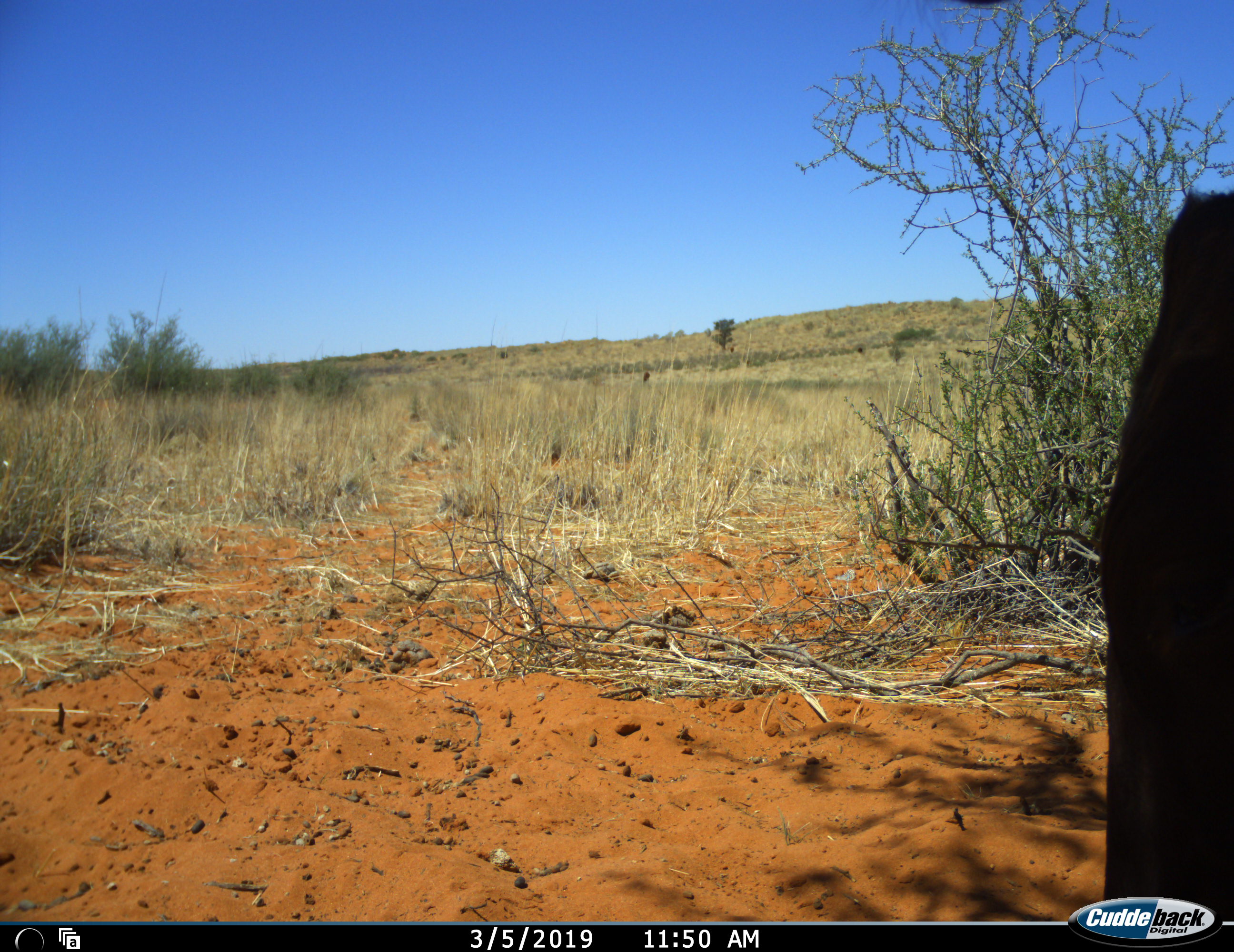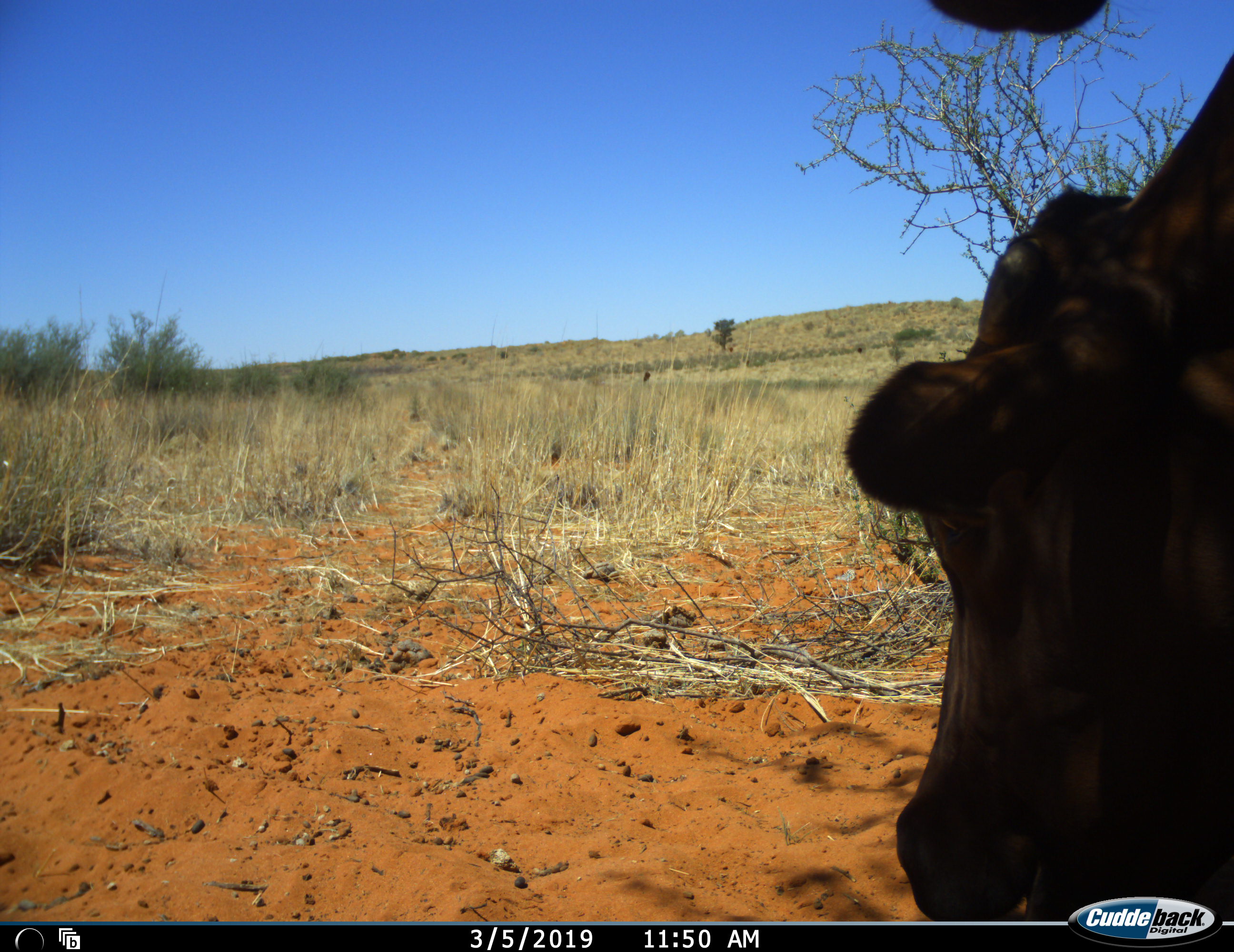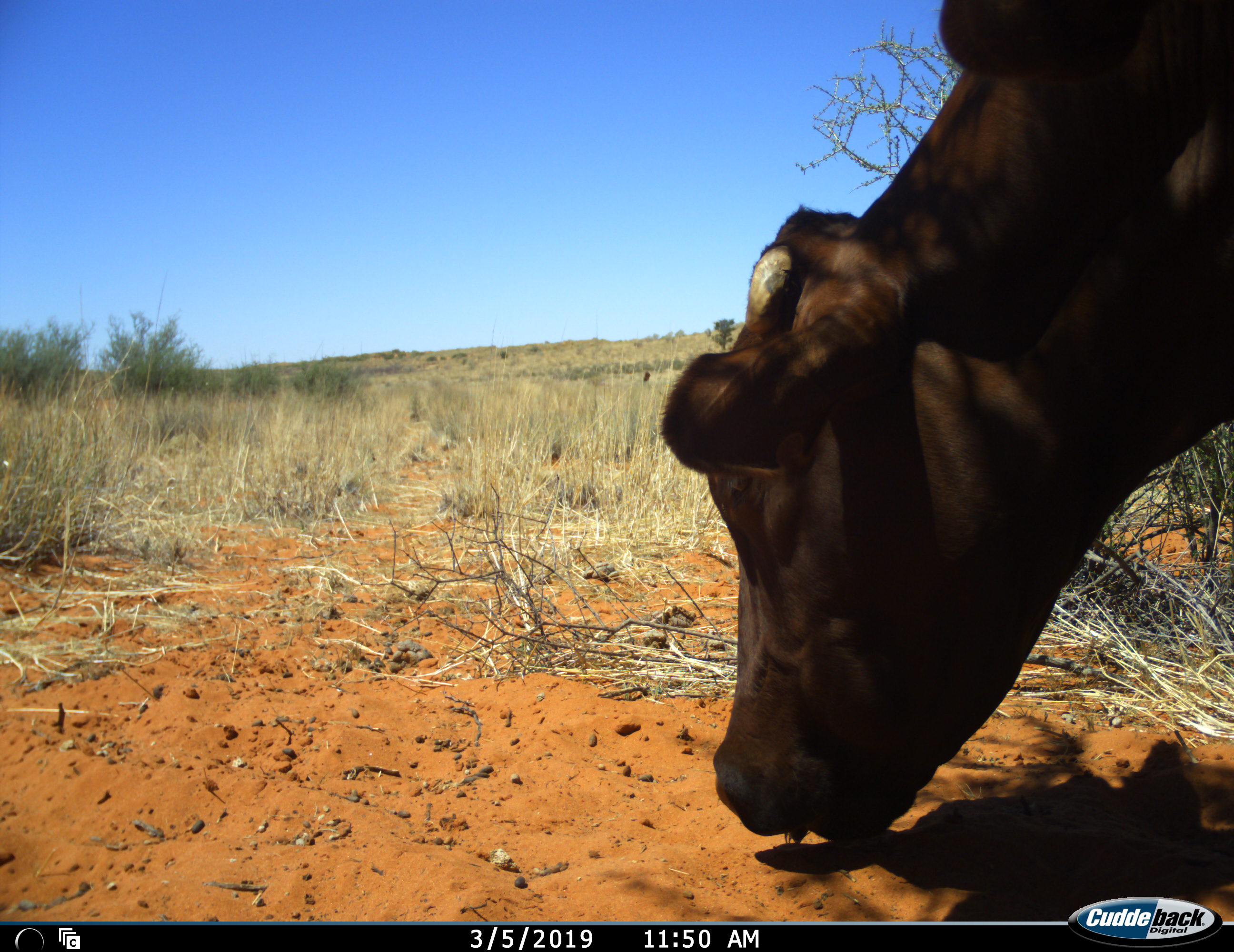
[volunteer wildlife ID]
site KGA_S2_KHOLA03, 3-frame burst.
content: unidentified animal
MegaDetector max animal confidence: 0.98